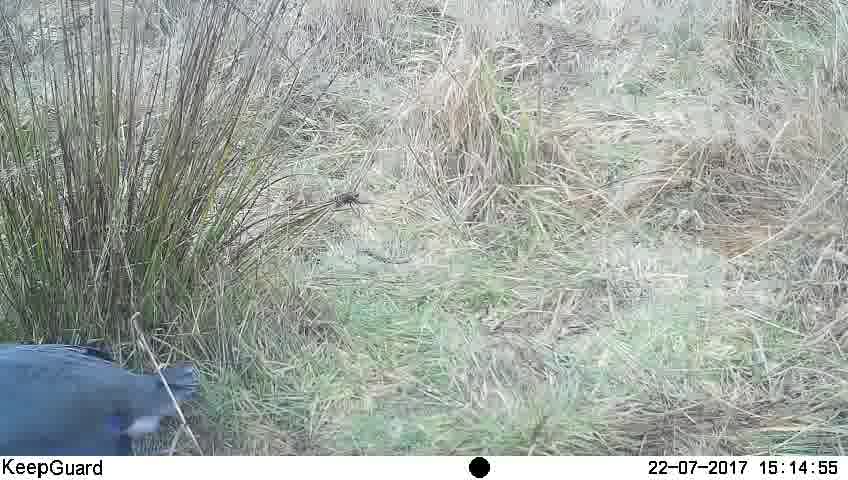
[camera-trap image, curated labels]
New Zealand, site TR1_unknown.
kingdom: Animalia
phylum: Chordata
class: Aves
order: Gruiformes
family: Rallidae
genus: Porphyrio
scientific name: Porphyrio mantelli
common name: takahe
Takahe (Porphyrio mantelli).